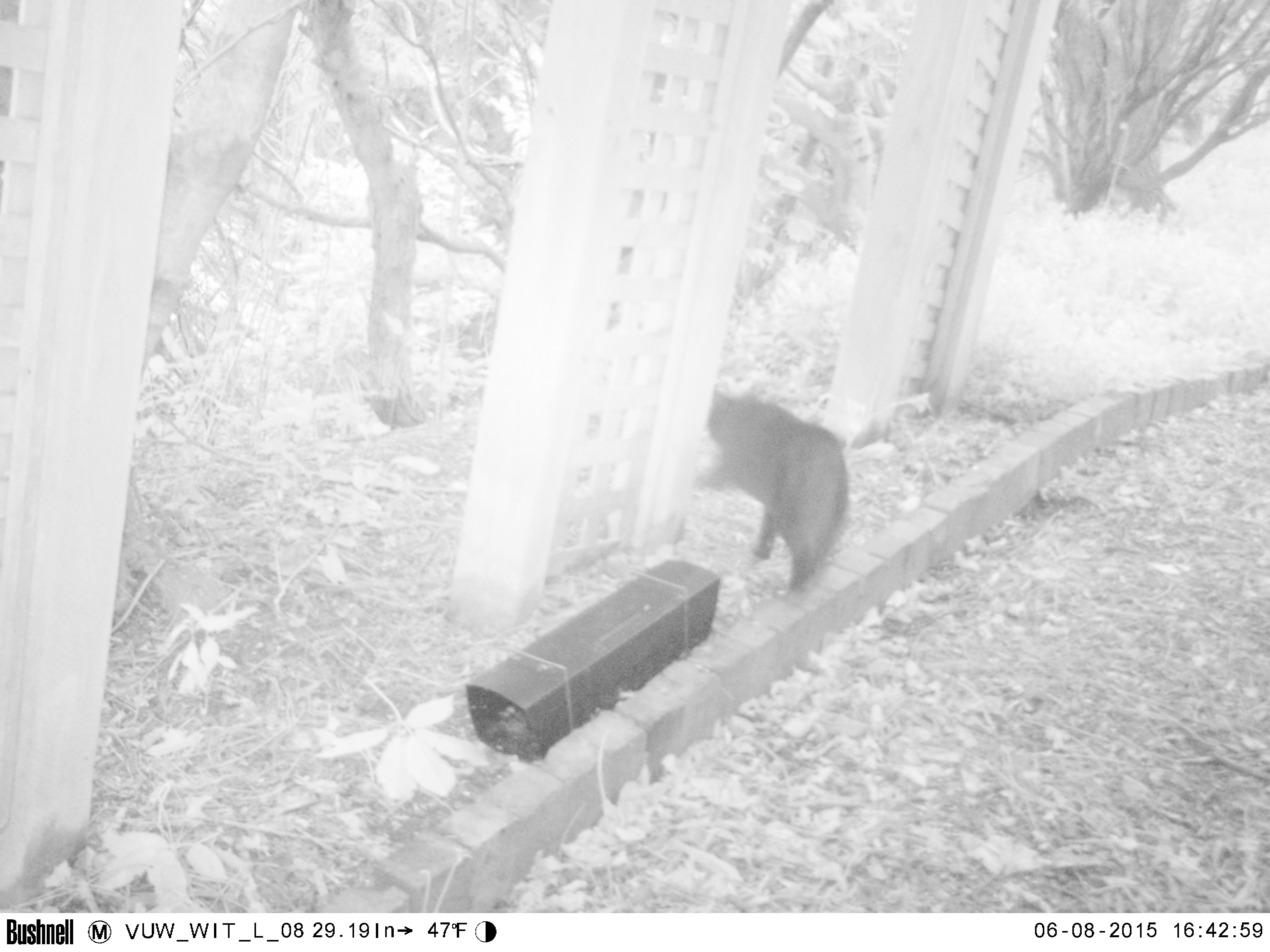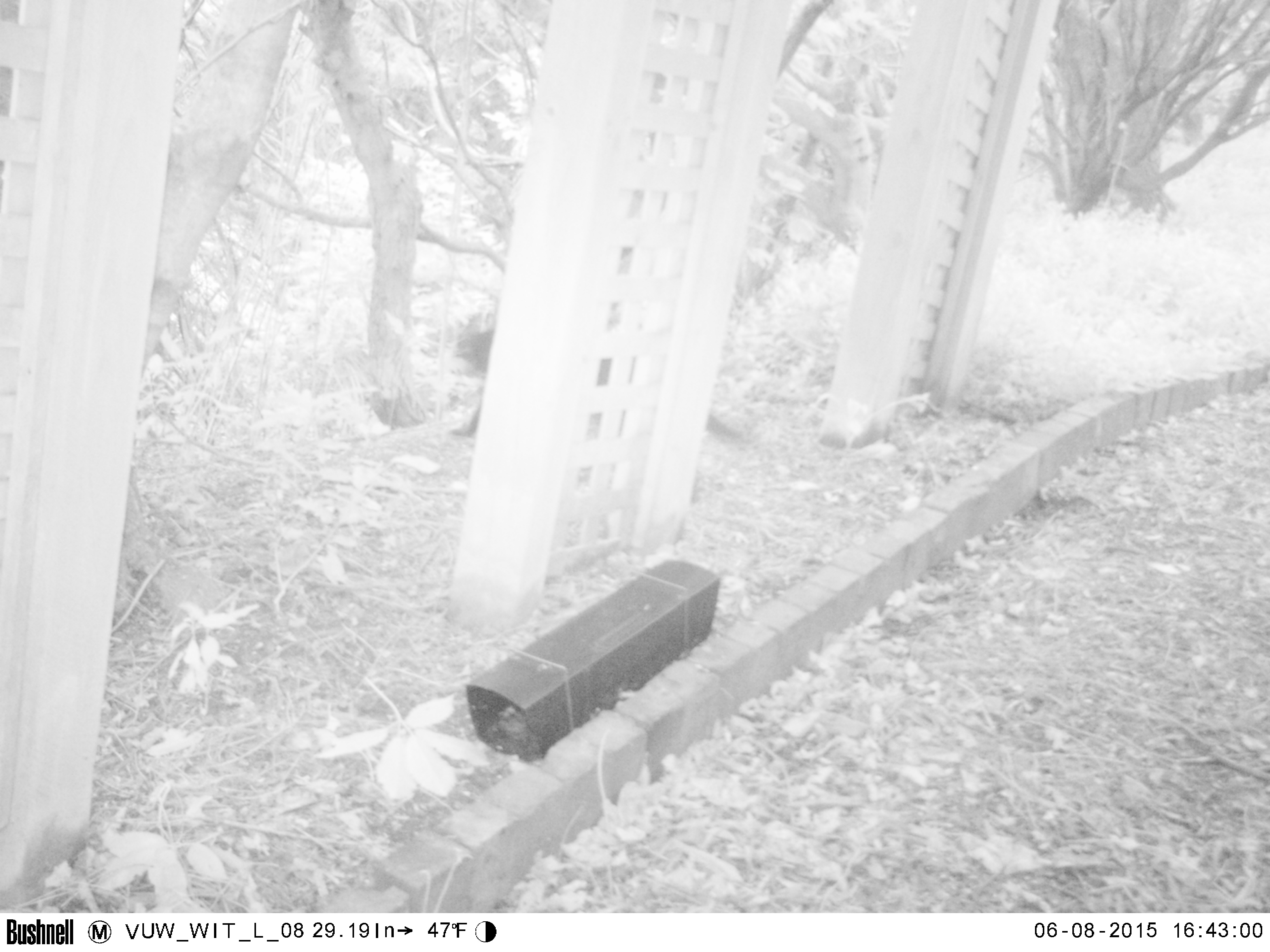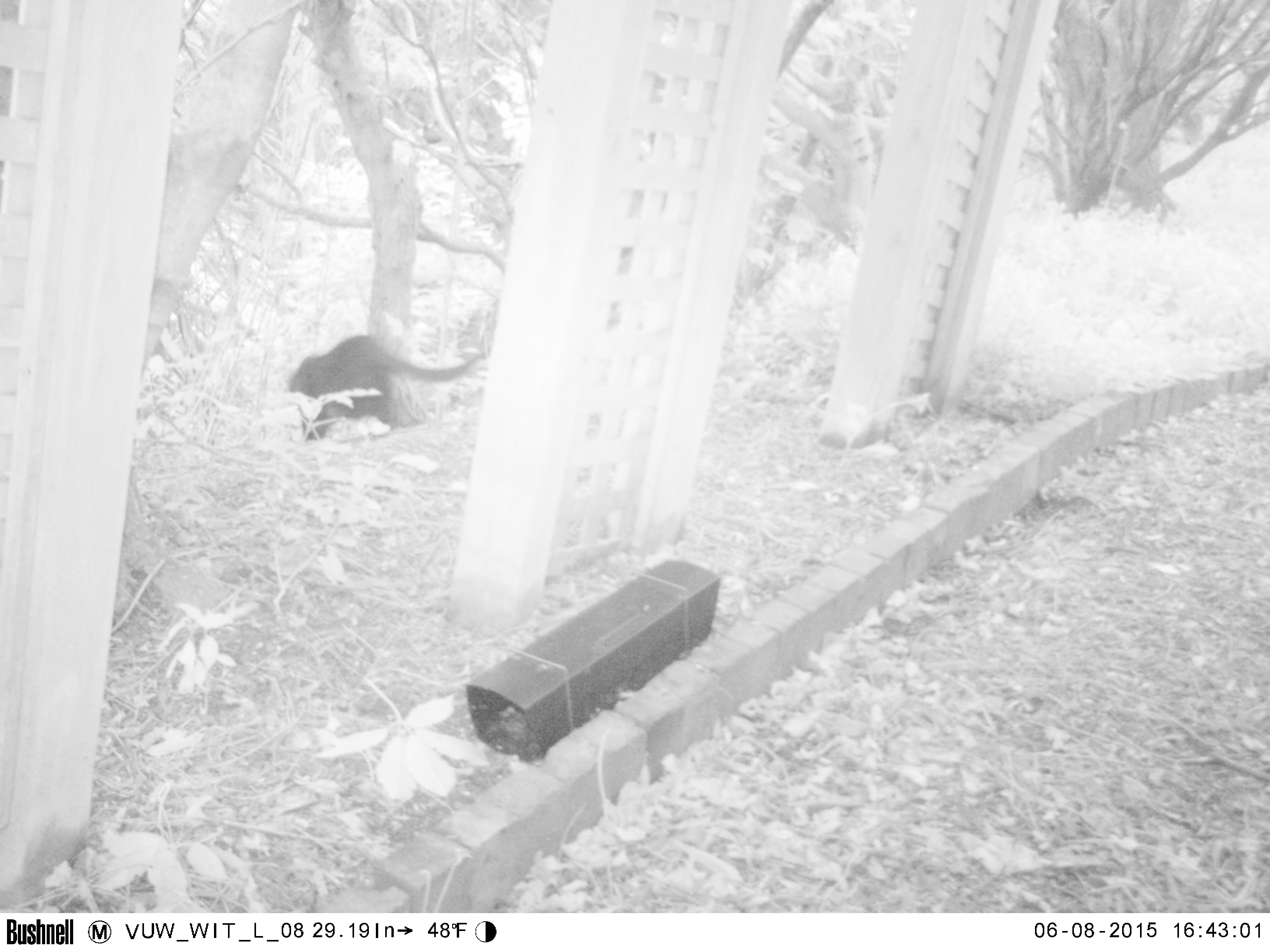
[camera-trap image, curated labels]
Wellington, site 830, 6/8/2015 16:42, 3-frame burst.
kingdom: Animalia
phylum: Chordata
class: Mammalia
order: Carnivora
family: Felidae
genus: Felis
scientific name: Felis catus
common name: cat